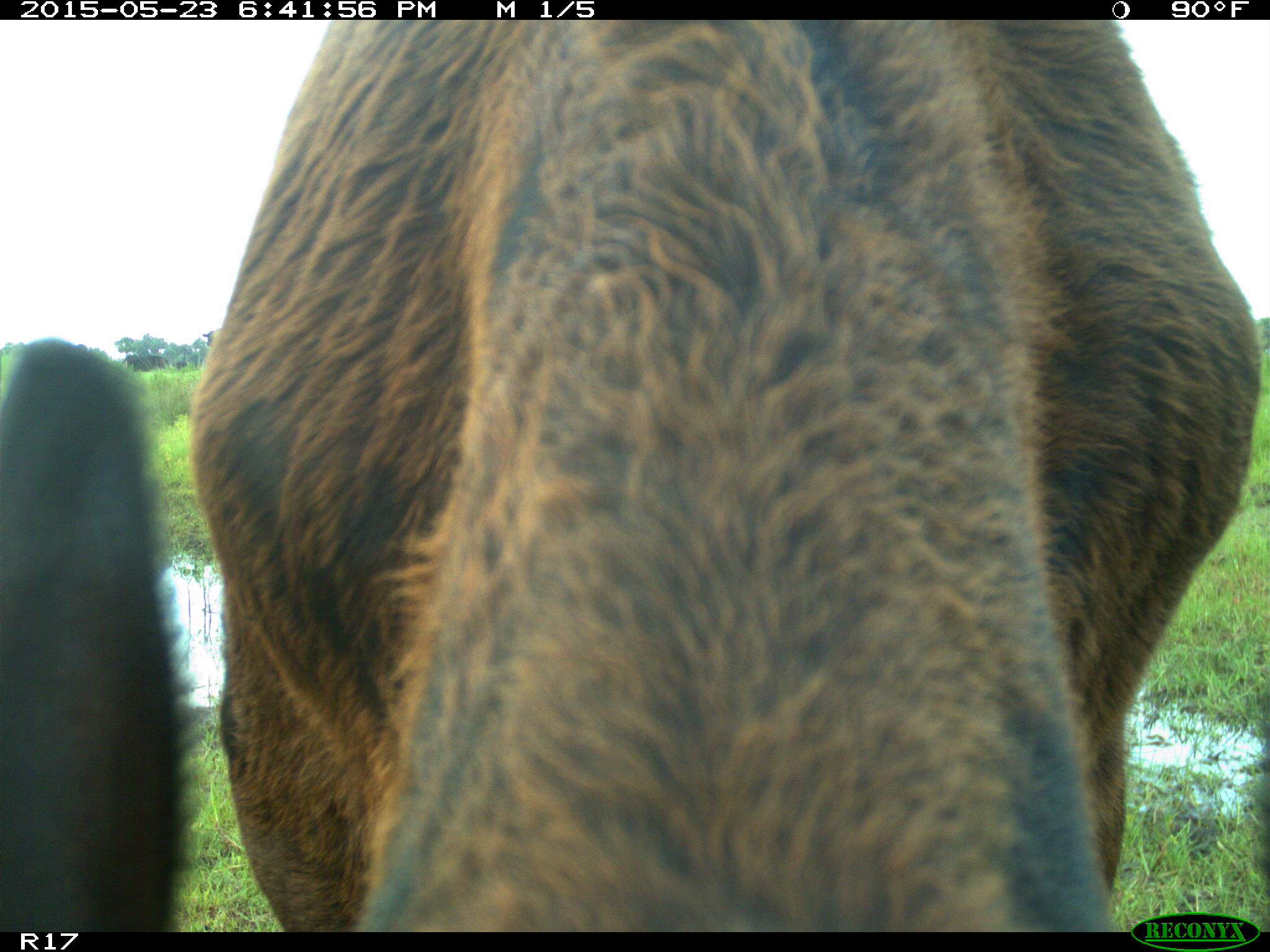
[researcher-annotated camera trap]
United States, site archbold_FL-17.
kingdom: Animalia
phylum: Chordata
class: Mammalia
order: Artiodactyla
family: Bovidae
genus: Bos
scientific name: Bos taurus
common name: domestic cow